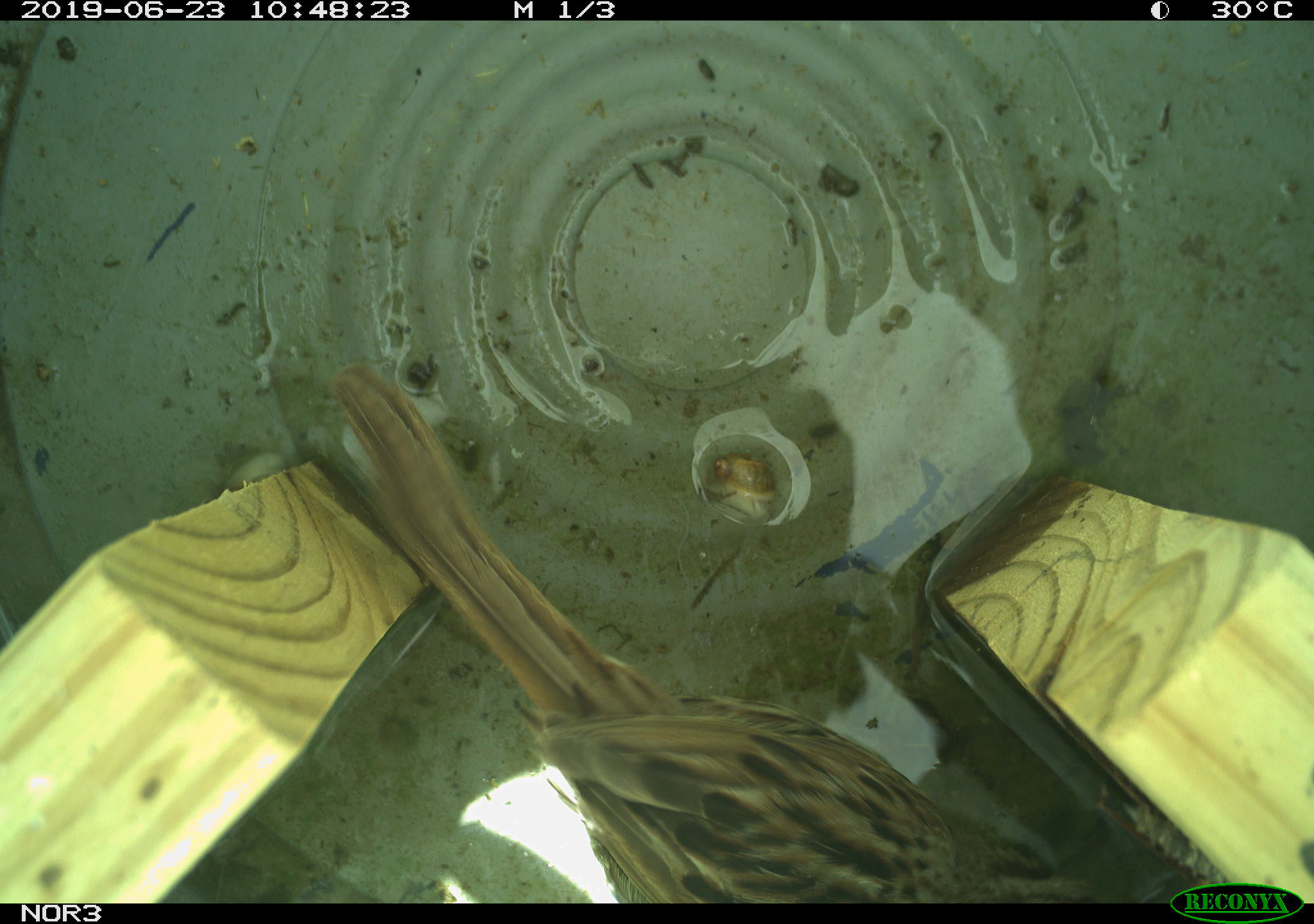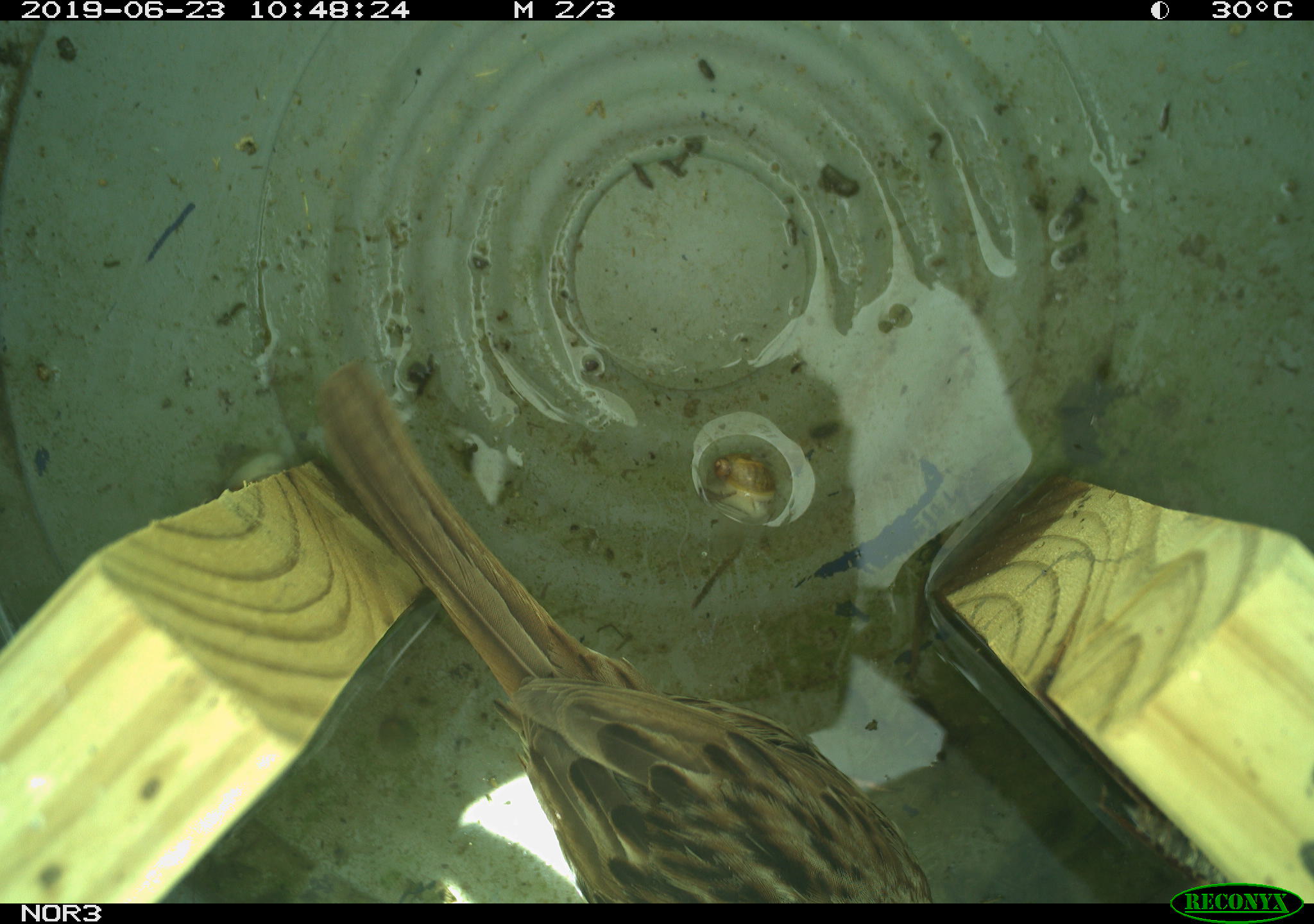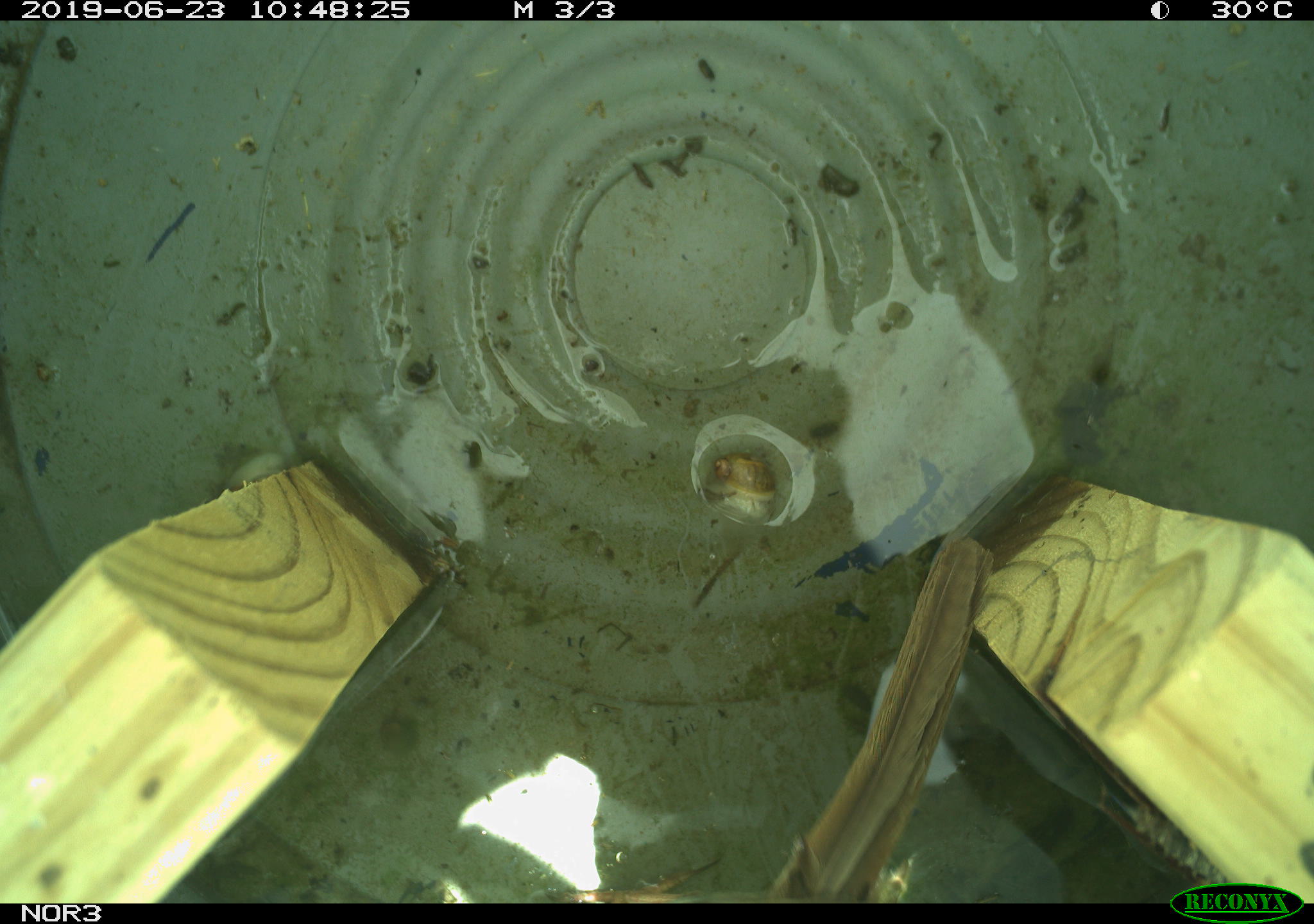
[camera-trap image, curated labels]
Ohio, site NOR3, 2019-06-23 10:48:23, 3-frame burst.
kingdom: Animalia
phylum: Chordata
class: Aves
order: Passeriformes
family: Passerellidae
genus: Melospiza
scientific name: Melospiza melodia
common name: song sparrow